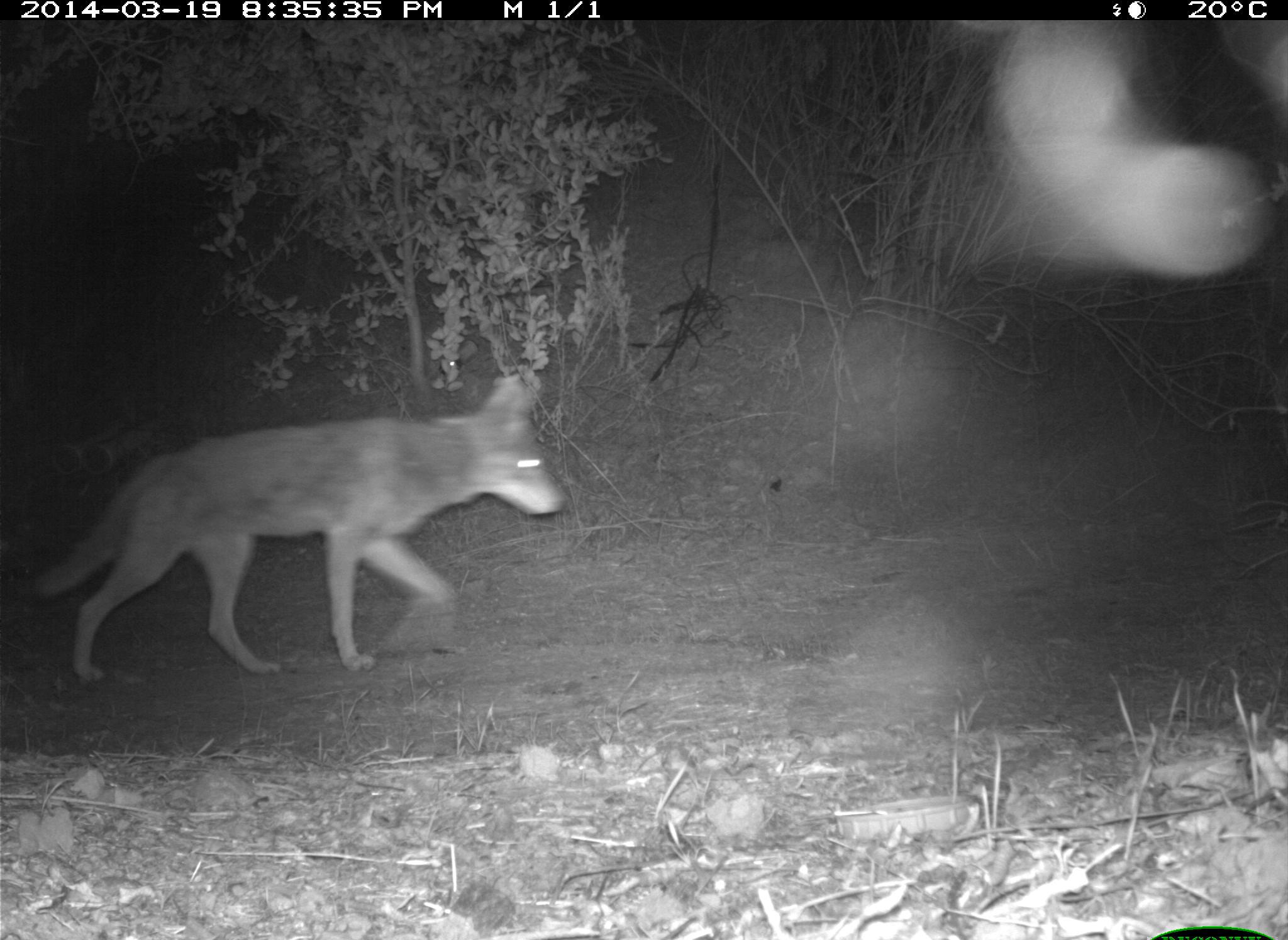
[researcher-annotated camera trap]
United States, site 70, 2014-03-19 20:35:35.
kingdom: Animalia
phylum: Chordata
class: Mammalia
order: Carnivora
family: Canidae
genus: Canis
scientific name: Canis latrans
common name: coyote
Coyote (Canis latrans).